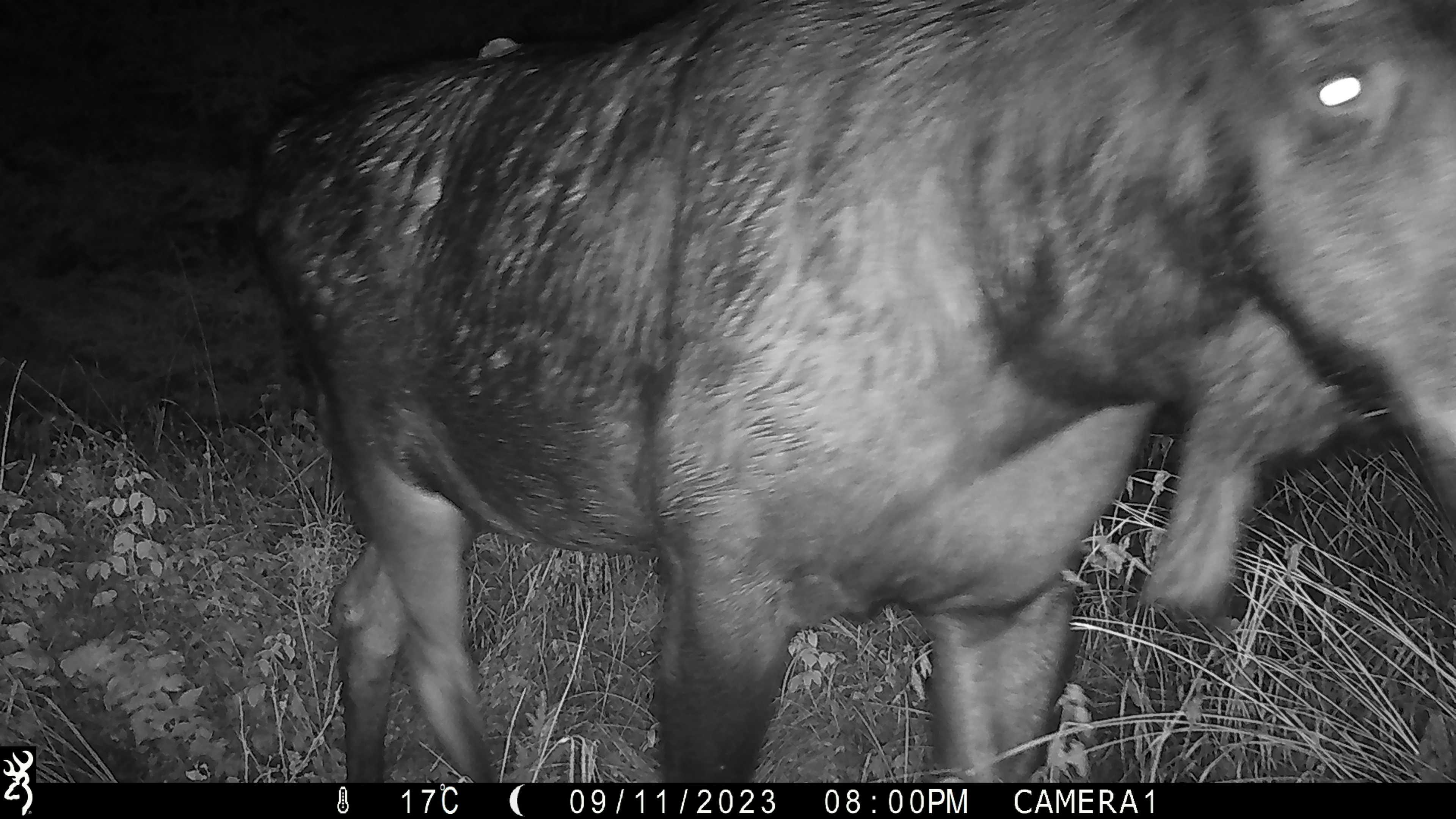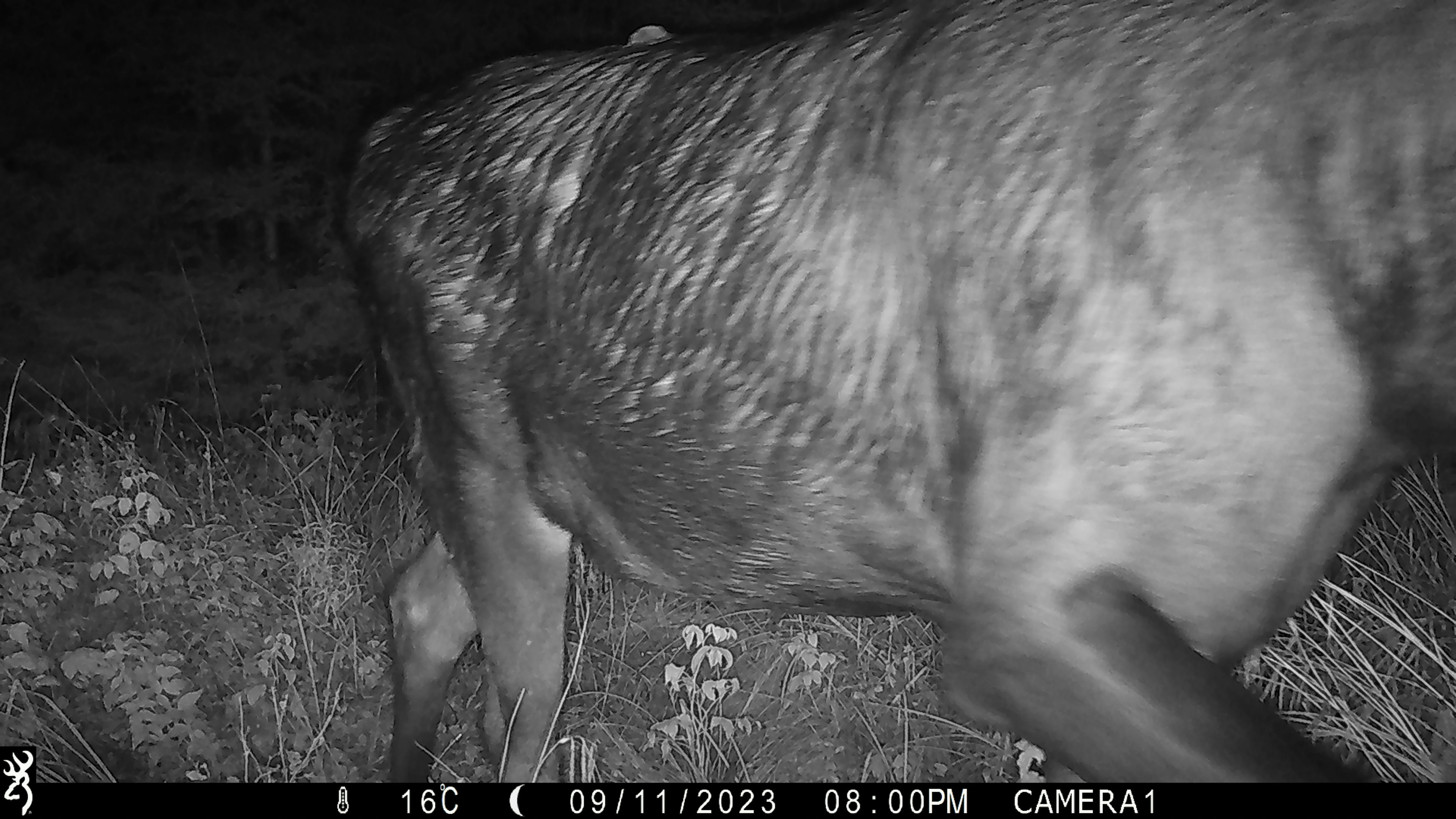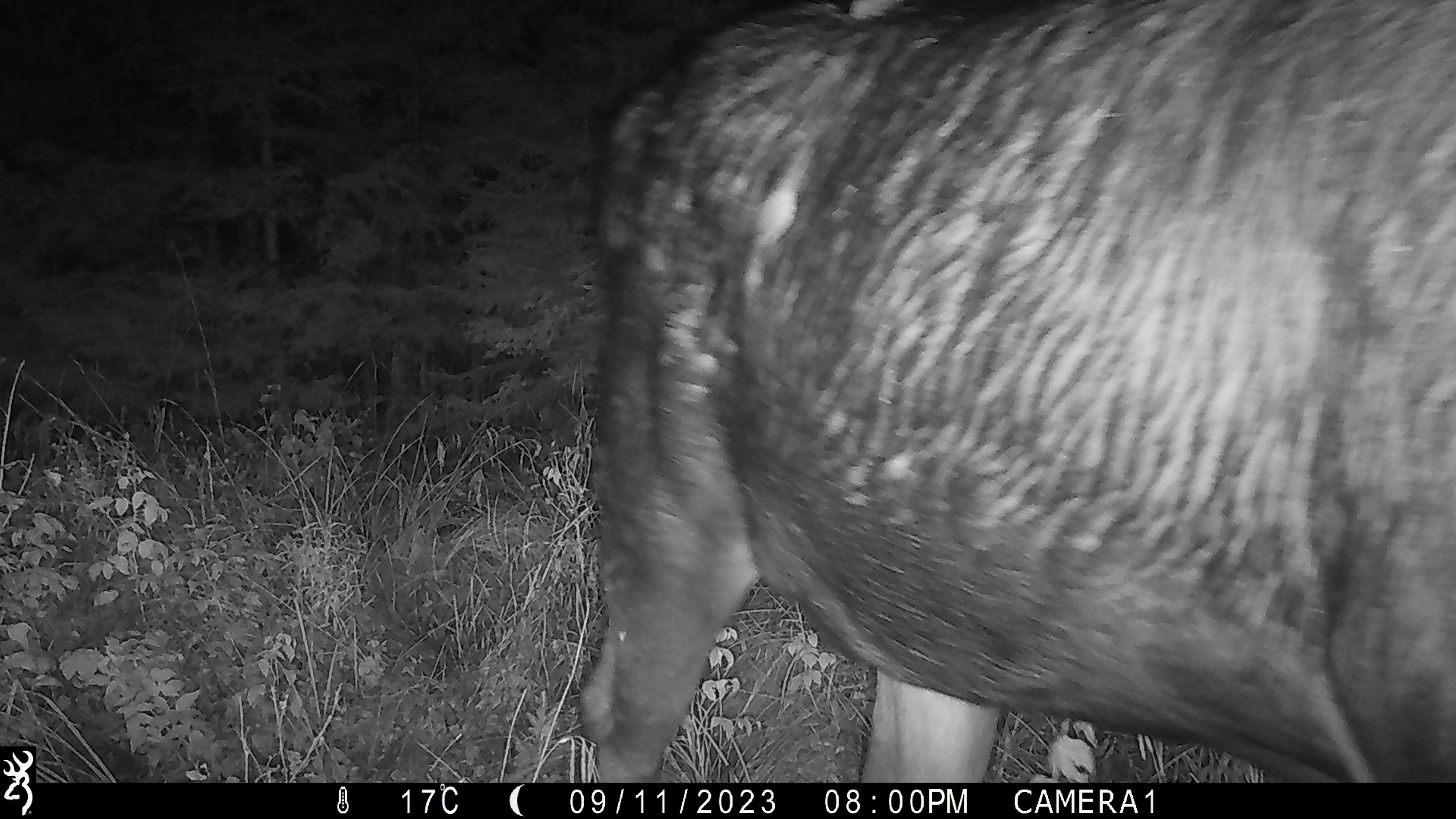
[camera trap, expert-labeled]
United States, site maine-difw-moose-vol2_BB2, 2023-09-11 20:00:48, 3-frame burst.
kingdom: Animalia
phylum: Chordata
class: Mammalia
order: Artiodactyla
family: Cervidae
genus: Alces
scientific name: Alces alces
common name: moose